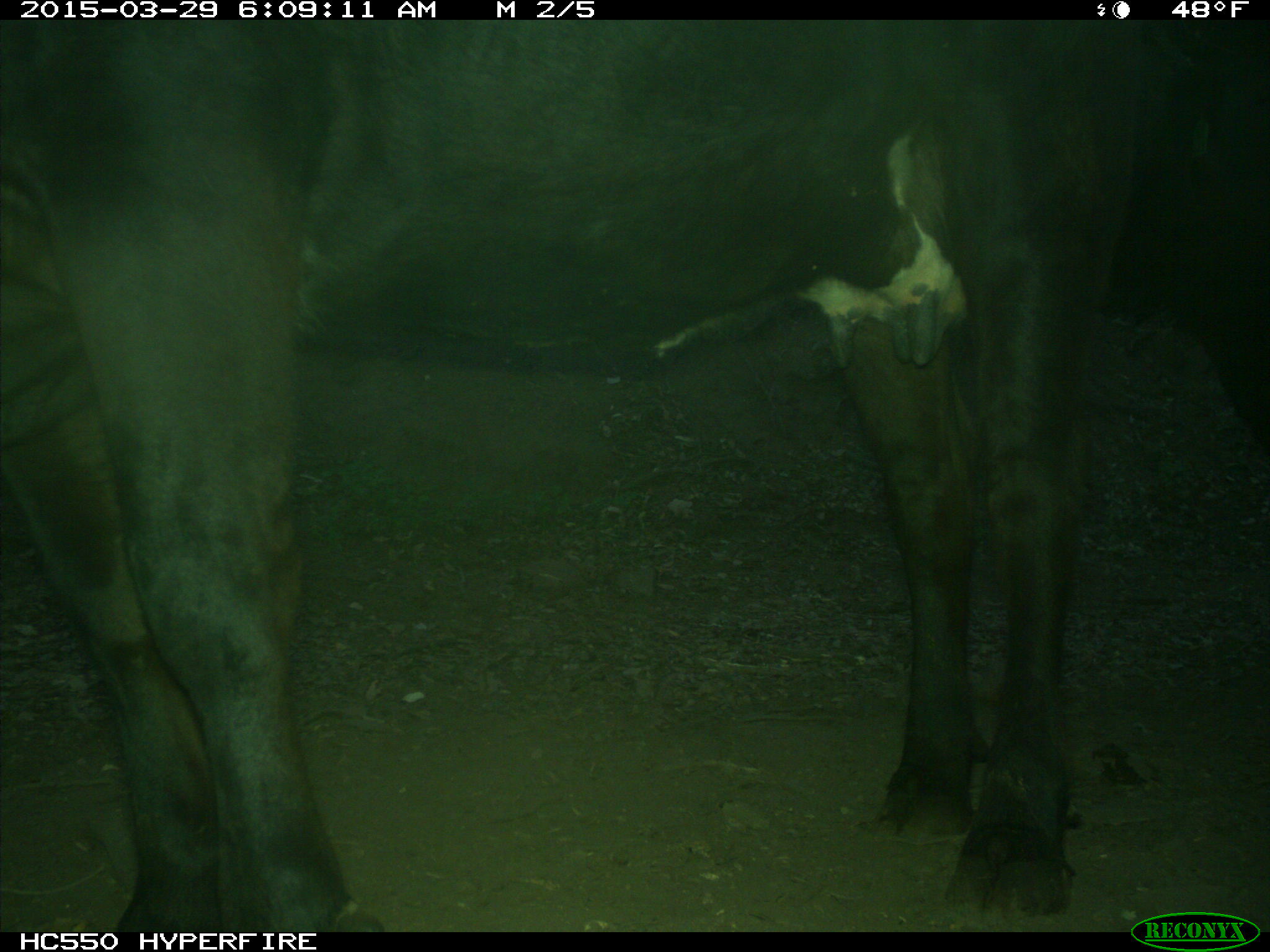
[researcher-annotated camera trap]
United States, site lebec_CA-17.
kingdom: Animalia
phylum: Chordata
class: Mammalia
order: Artiodactyla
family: Bovidae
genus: Bos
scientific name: Bos taurus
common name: domestic cow